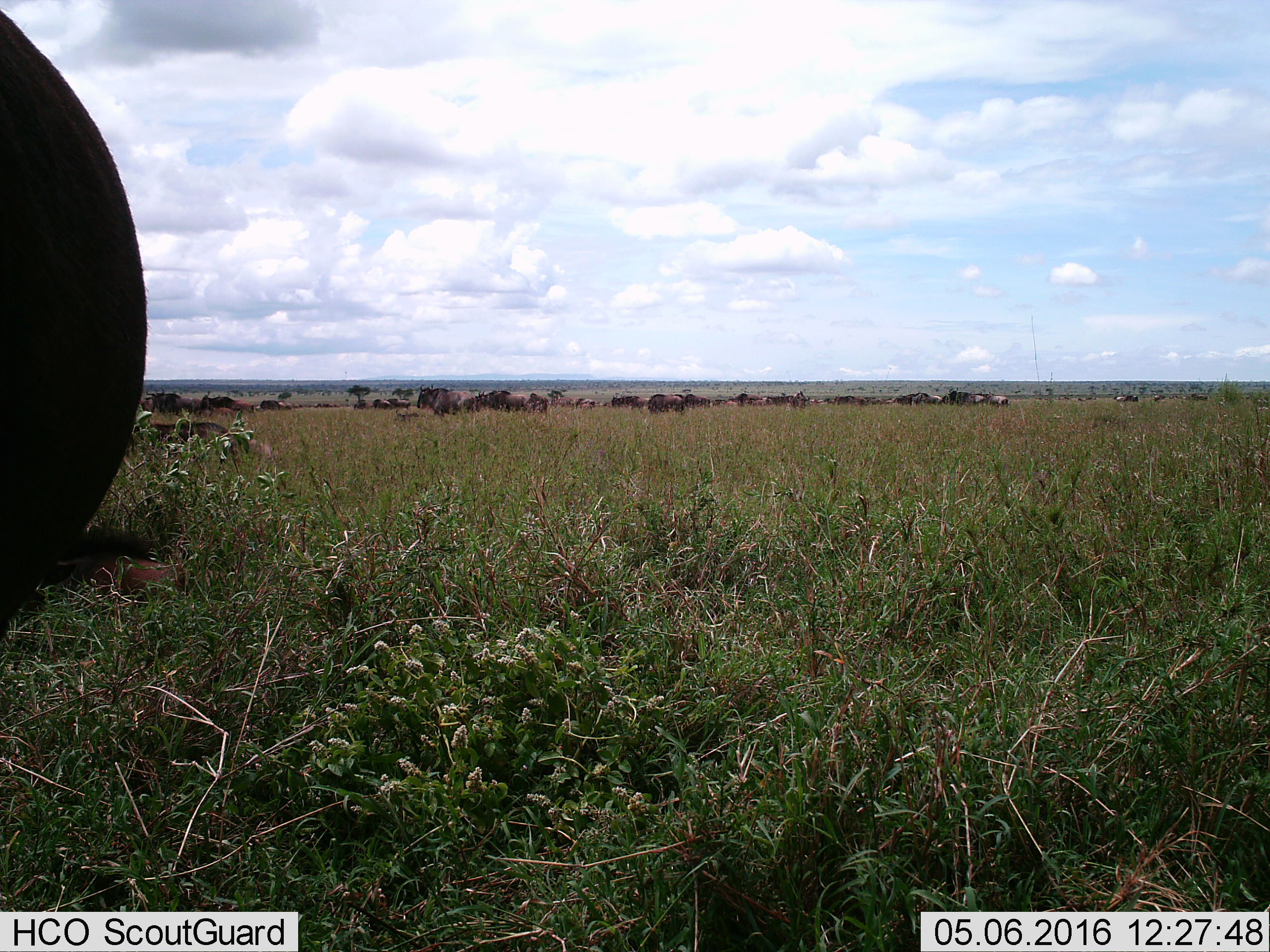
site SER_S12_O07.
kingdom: Animalia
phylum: Chordata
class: Mammalia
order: Artiodactyla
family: Bovidae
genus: Connochaetes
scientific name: Connochaetes taurinus taurinus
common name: blue wildebeest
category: wildebeestblue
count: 11-50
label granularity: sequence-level